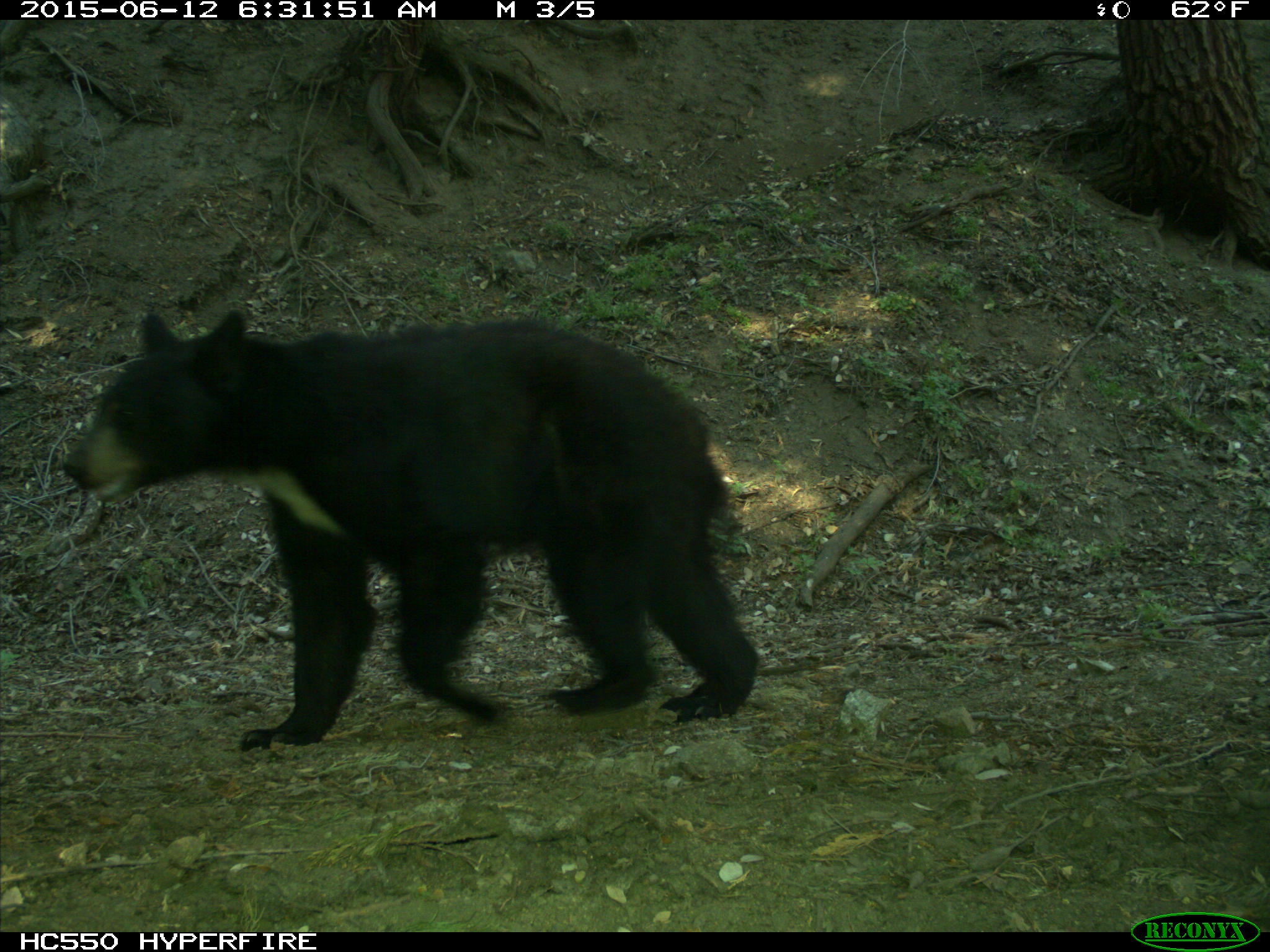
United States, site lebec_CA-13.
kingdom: Animalia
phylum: Chordata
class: Mammalia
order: Carnivora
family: Ursidae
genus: Ursus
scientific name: Ursus americanus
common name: american black bear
Ursus americanus (american black bear).